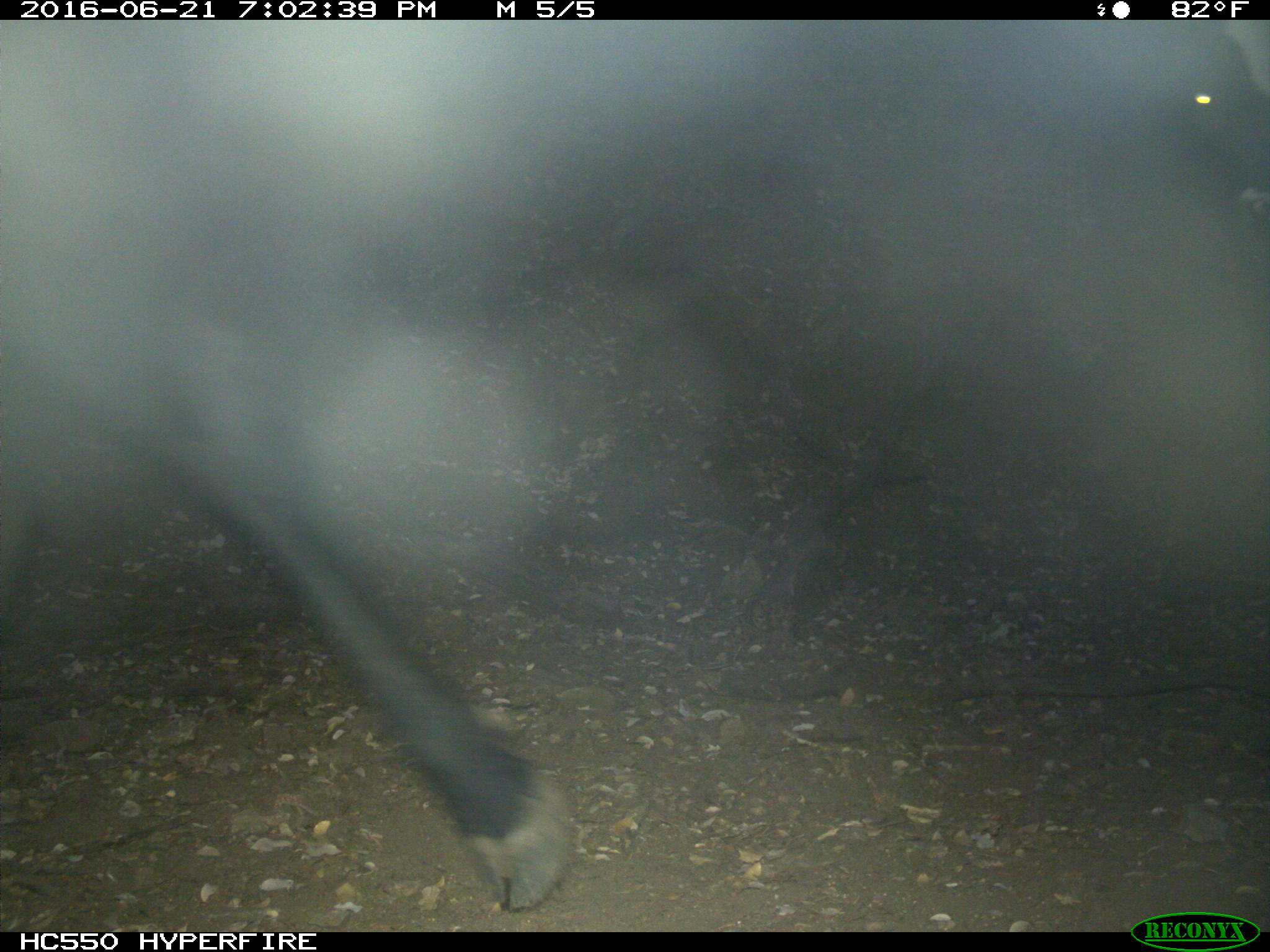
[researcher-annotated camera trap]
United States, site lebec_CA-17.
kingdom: Animalia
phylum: Chordata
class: Mammalia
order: Artiodactyla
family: Bovidae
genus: Bos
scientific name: Bos taurus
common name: domestic cow